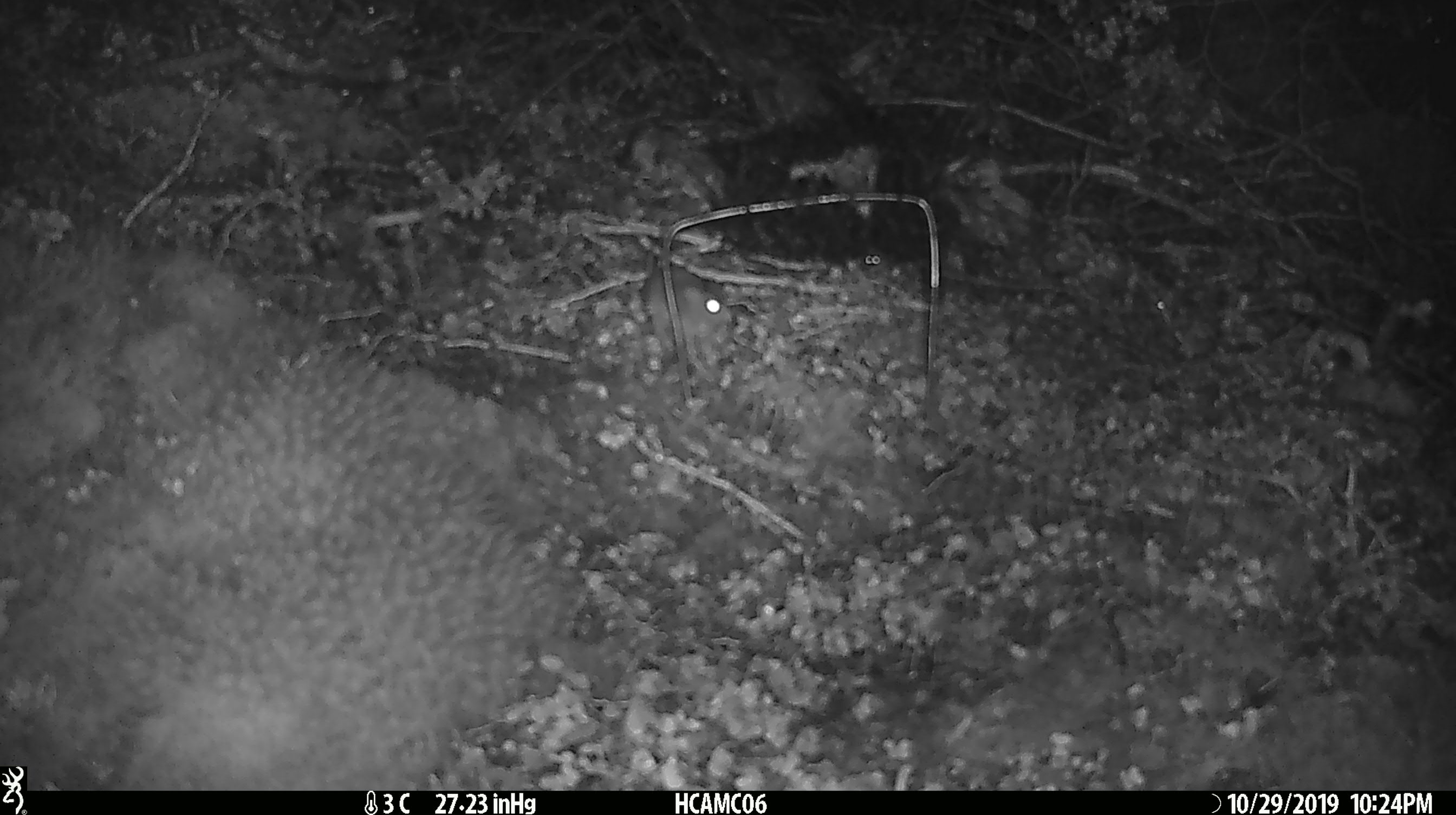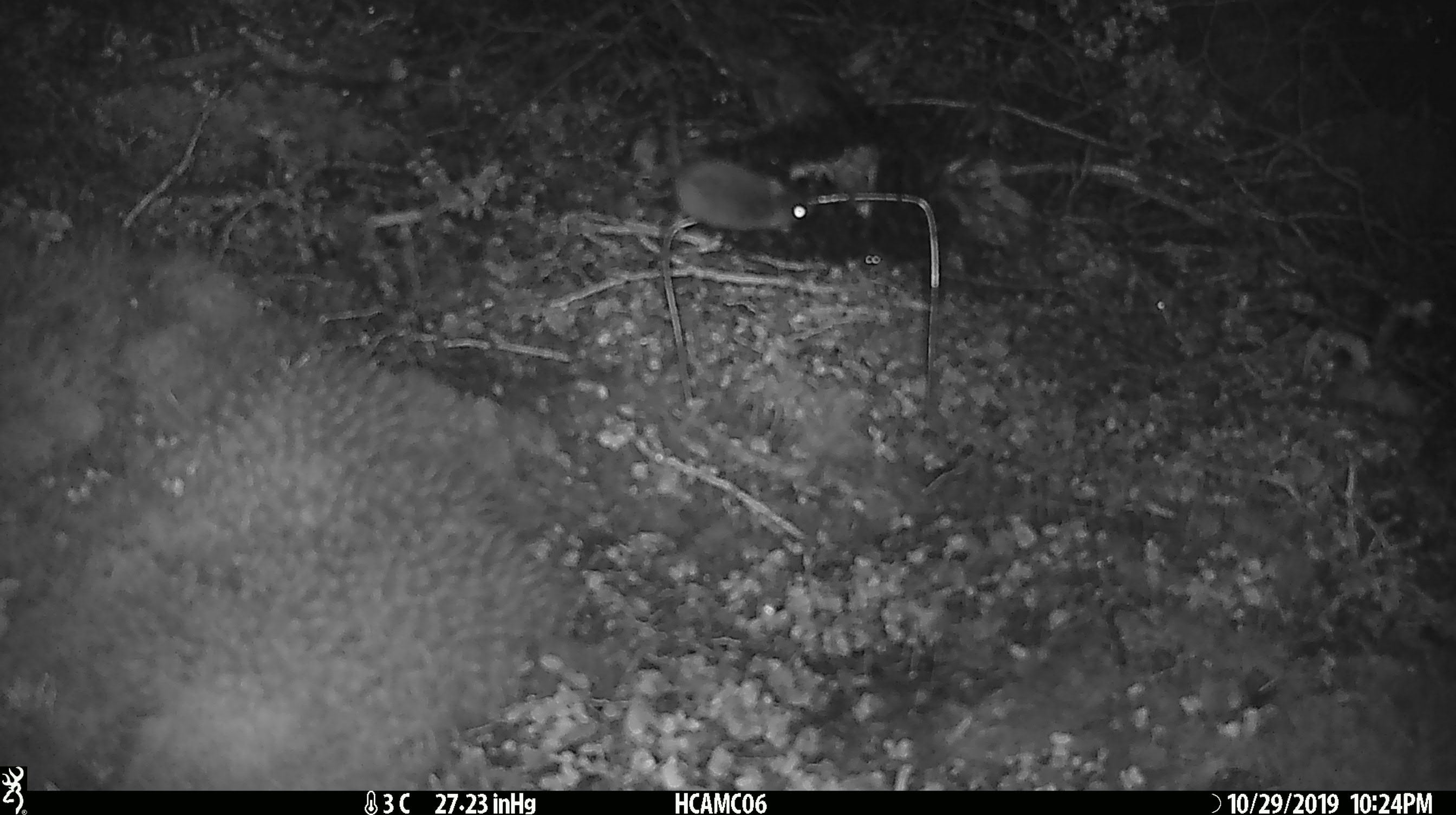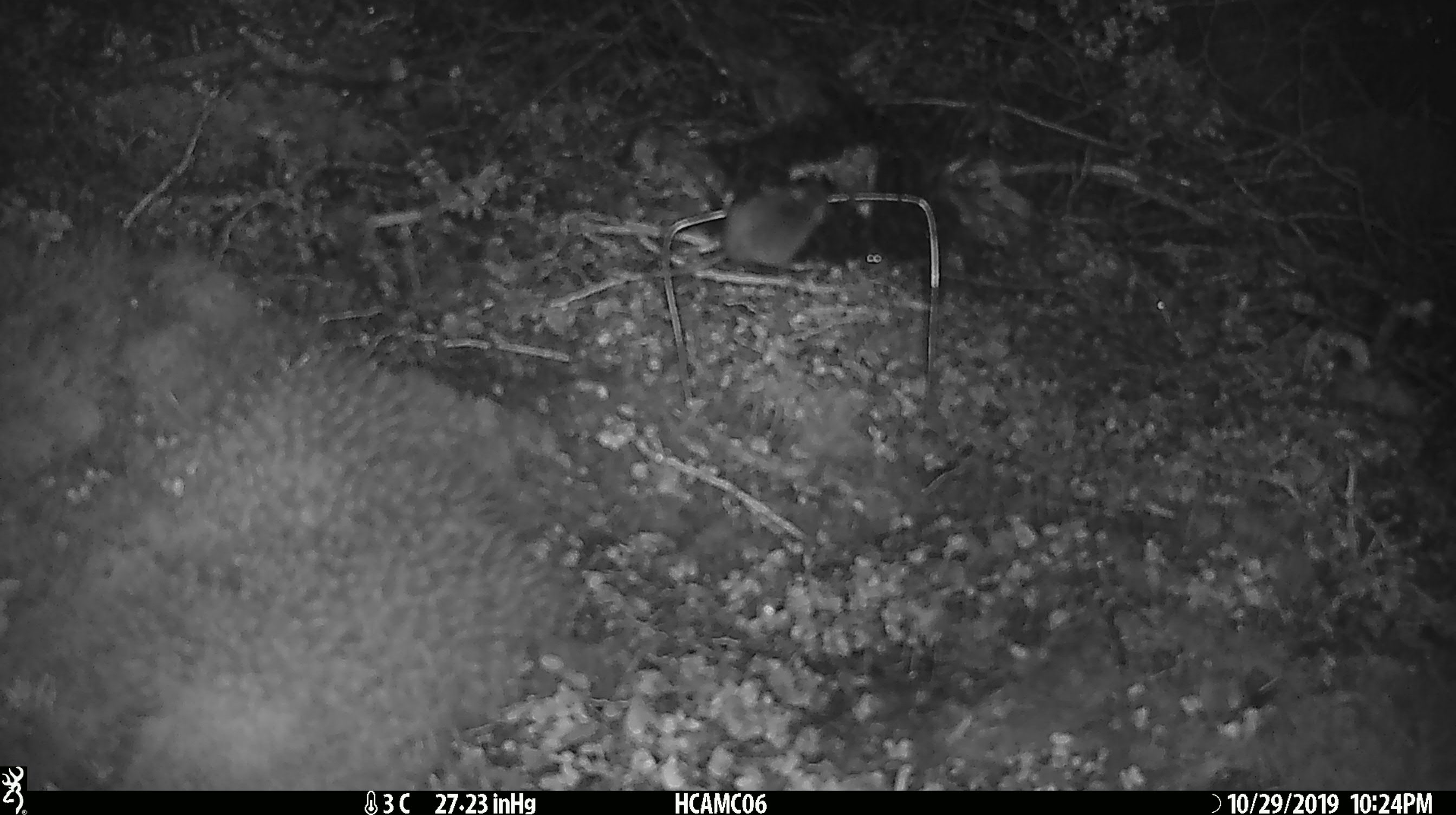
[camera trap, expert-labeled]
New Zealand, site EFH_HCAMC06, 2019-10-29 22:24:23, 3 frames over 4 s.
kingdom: Animalia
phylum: Chordata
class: Mammalia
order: Rodentia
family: Muridae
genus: Mus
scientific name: Mus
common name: mouse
Mouse (Mus).